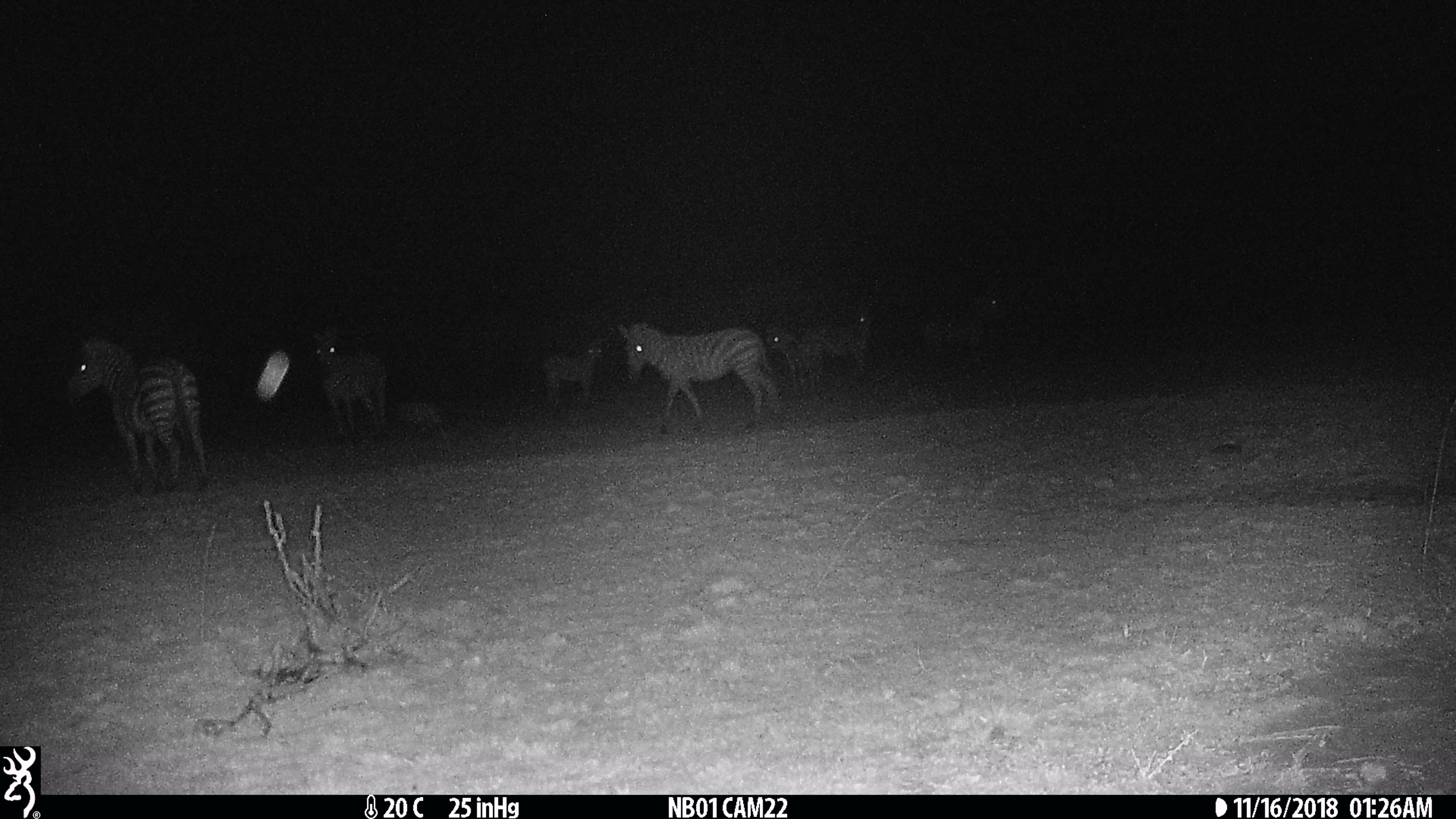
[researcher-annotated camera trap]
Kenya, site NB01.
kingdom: Animalia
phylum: Chordata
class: Mammalia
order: Perissodactyla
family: Equidae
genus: Equus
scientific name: Equus quagga burchellii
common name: burchell's zebra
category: zebra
Zebra (burchell's zebra) (Equus quagga burchellii).